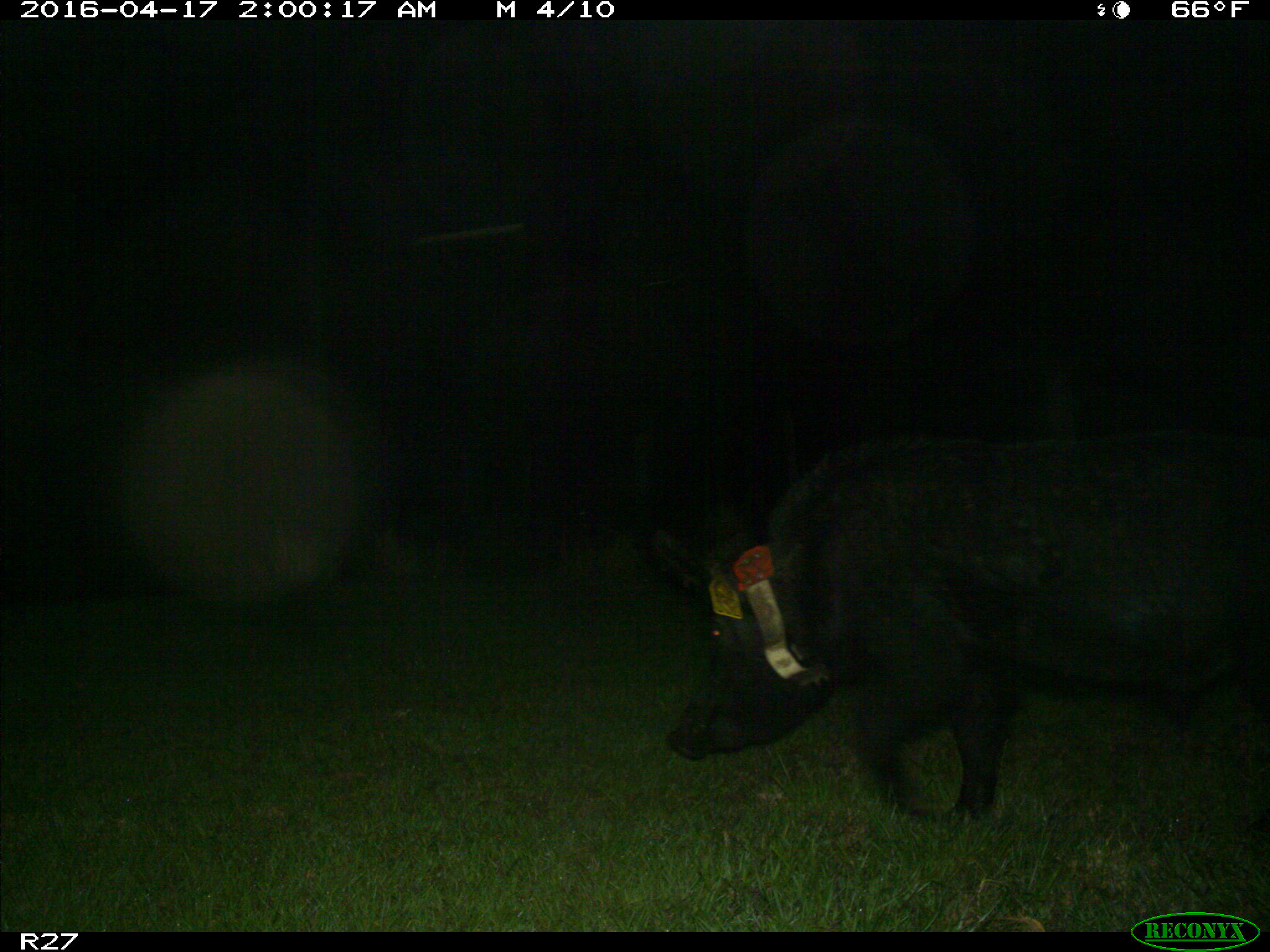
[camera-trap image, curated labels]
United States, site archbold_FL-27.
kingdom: Animalia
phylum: Chordata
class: Mammalia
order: Artiodactyla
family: Suidae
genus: Sus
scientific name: Sus scrofa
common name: wild boar